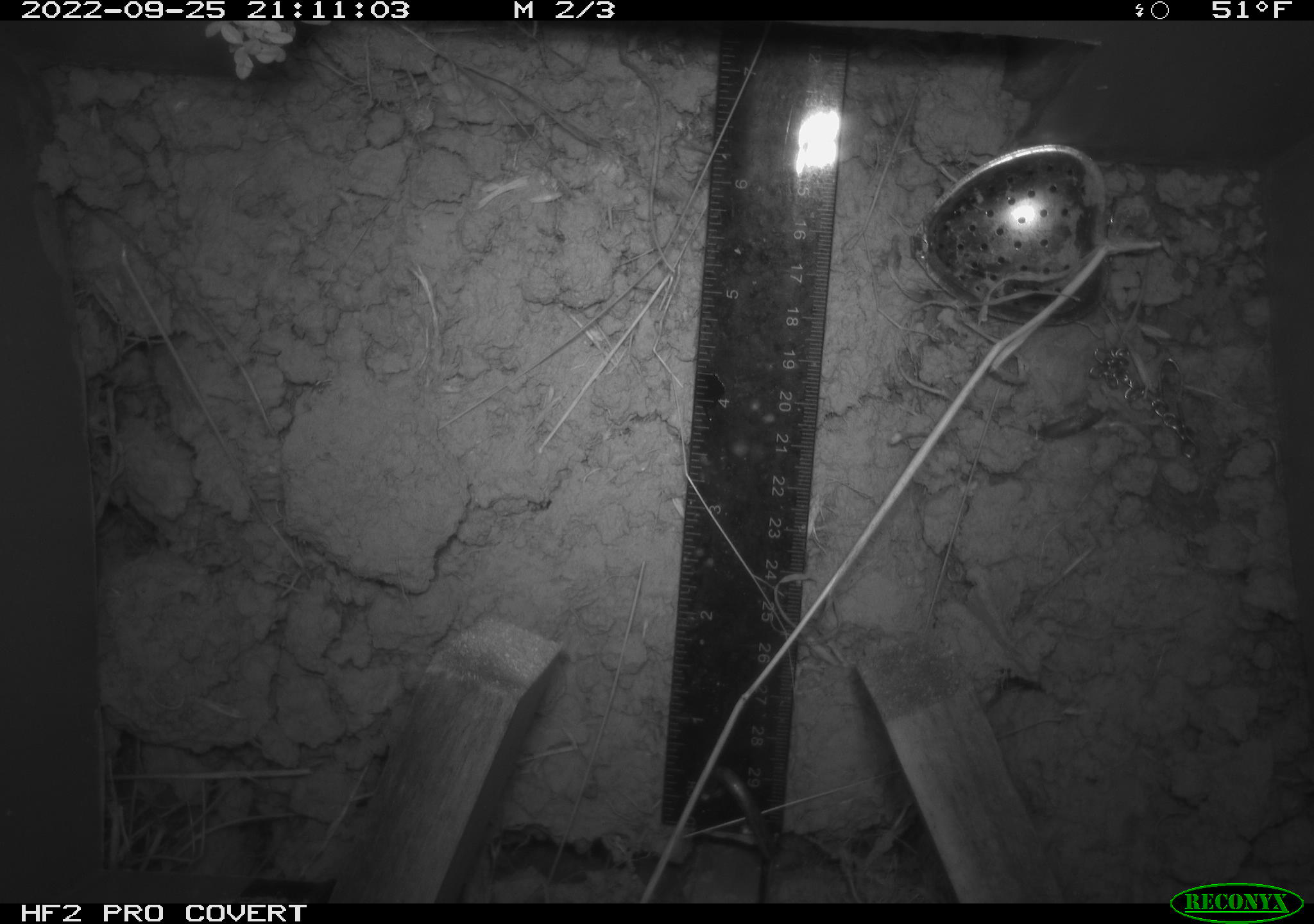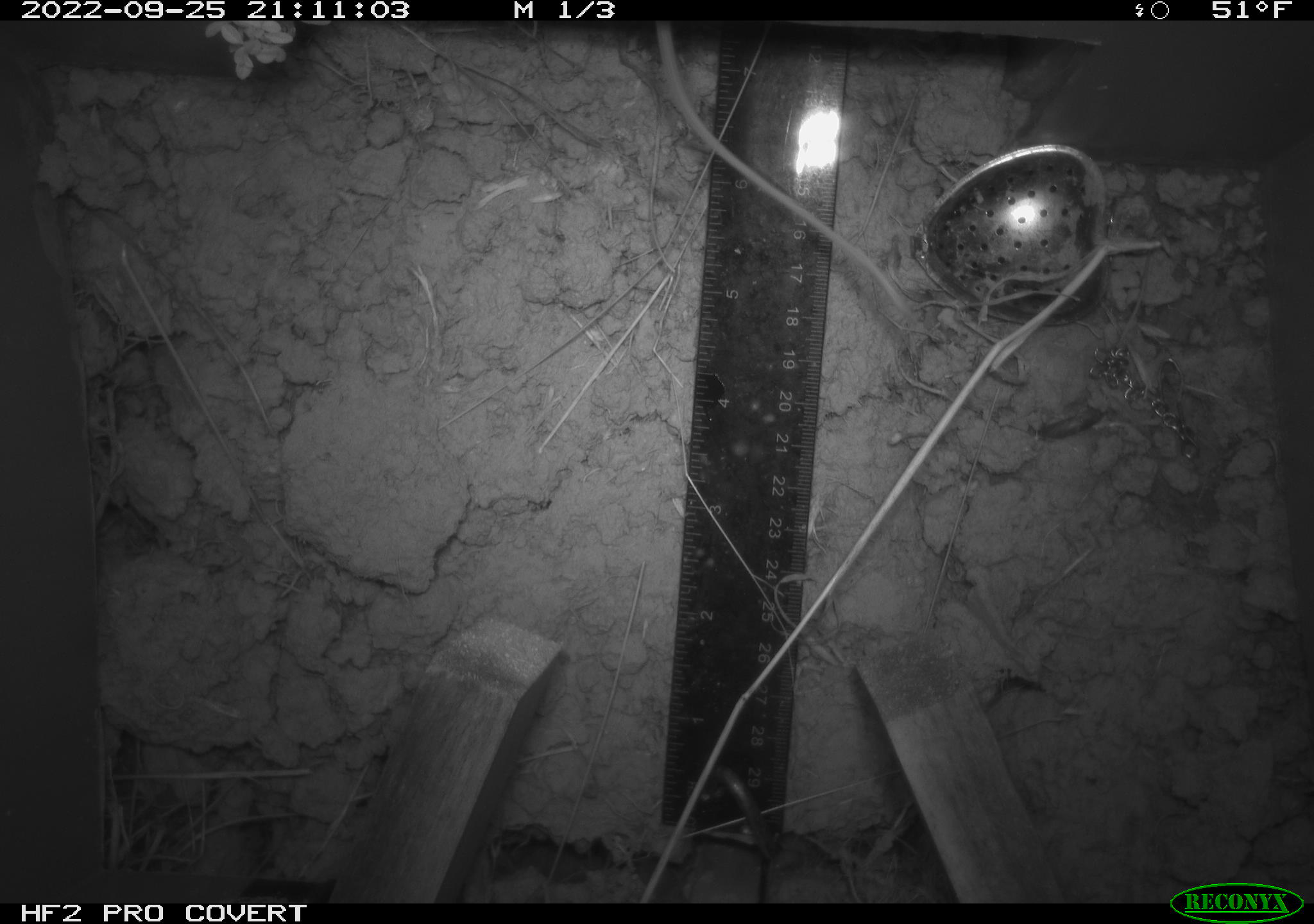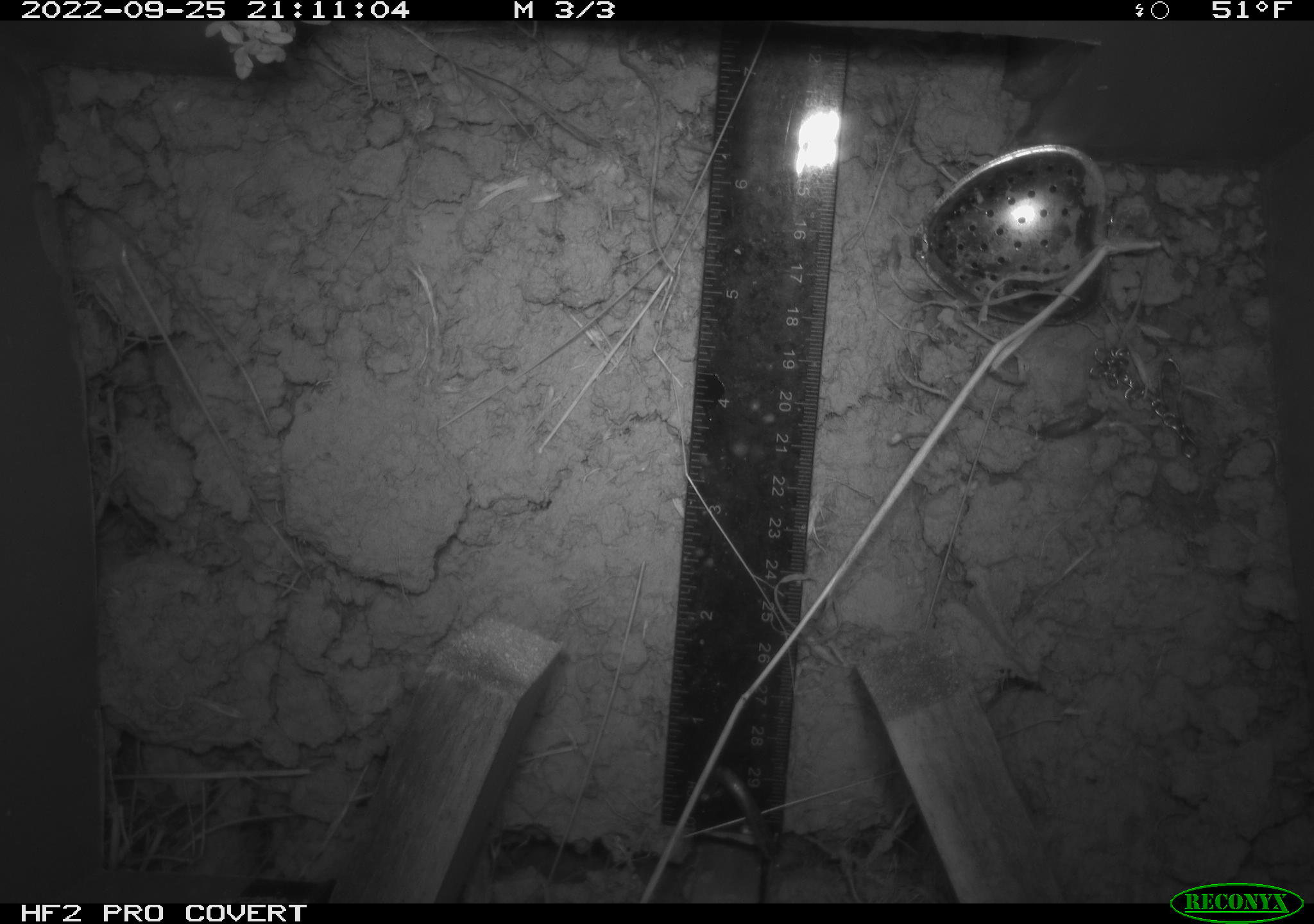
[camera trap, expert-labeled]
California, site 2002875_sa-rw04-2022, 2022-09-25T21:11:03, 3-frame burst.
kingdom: Animalia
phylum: Chordata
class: Mammalia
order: Rodentia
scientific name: Rodentia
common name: mouse species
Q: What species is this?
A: Mouse species (Rodentia).